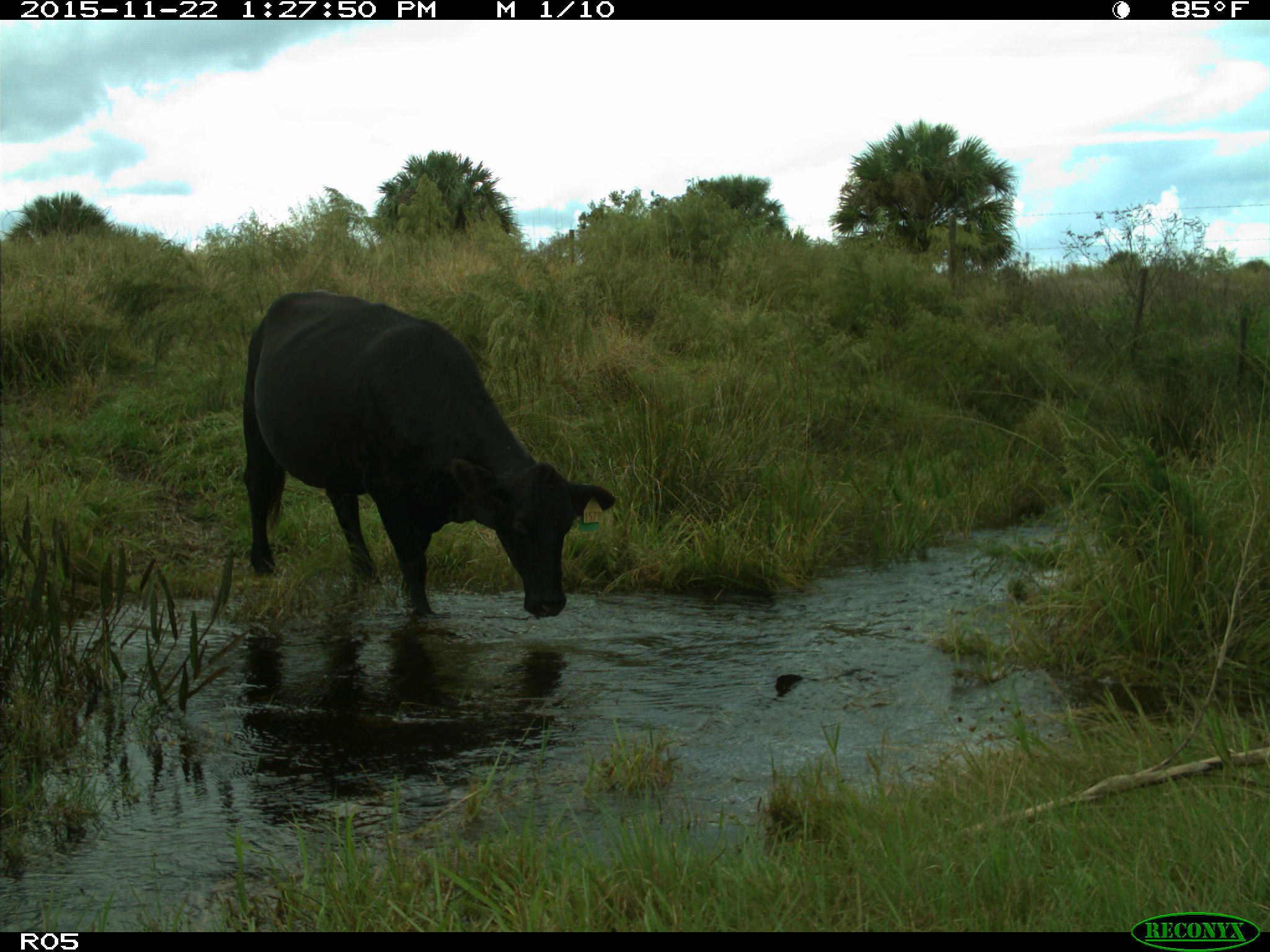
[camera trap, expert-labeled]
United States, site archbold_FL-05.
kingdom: Animalia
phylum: Chordata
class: Mammalia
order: Artiodactyla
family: Bovidae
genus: Bos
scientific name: Bos taurus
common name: domestic cow